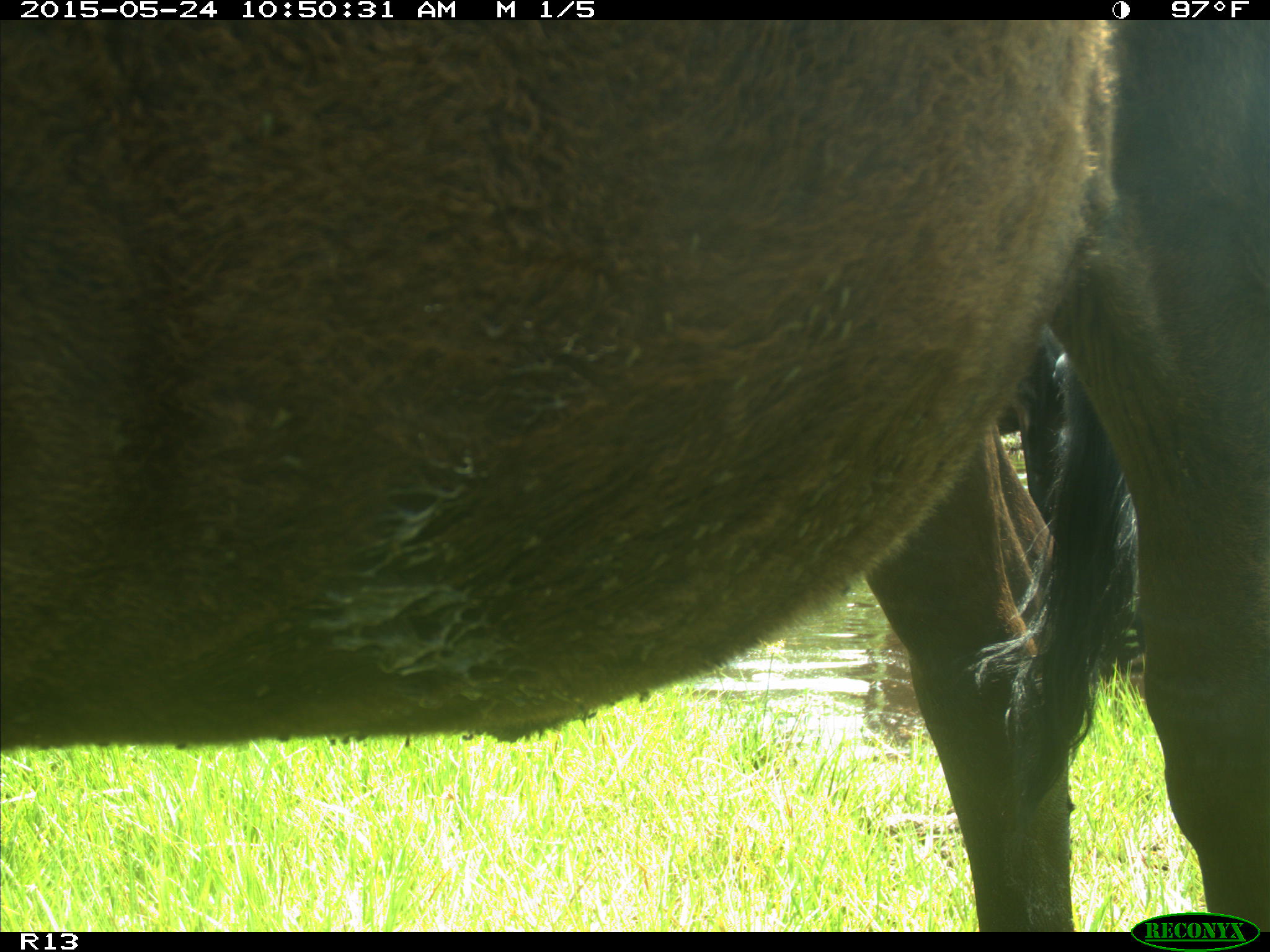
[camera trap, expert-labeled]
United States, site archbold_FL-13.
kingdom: Animalia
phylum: Chordata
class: Mammalia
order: Artiodactyla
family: Bovidae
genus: Bos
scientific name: Bos taurus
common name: domestic cow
Bos taurus (domestic cow).